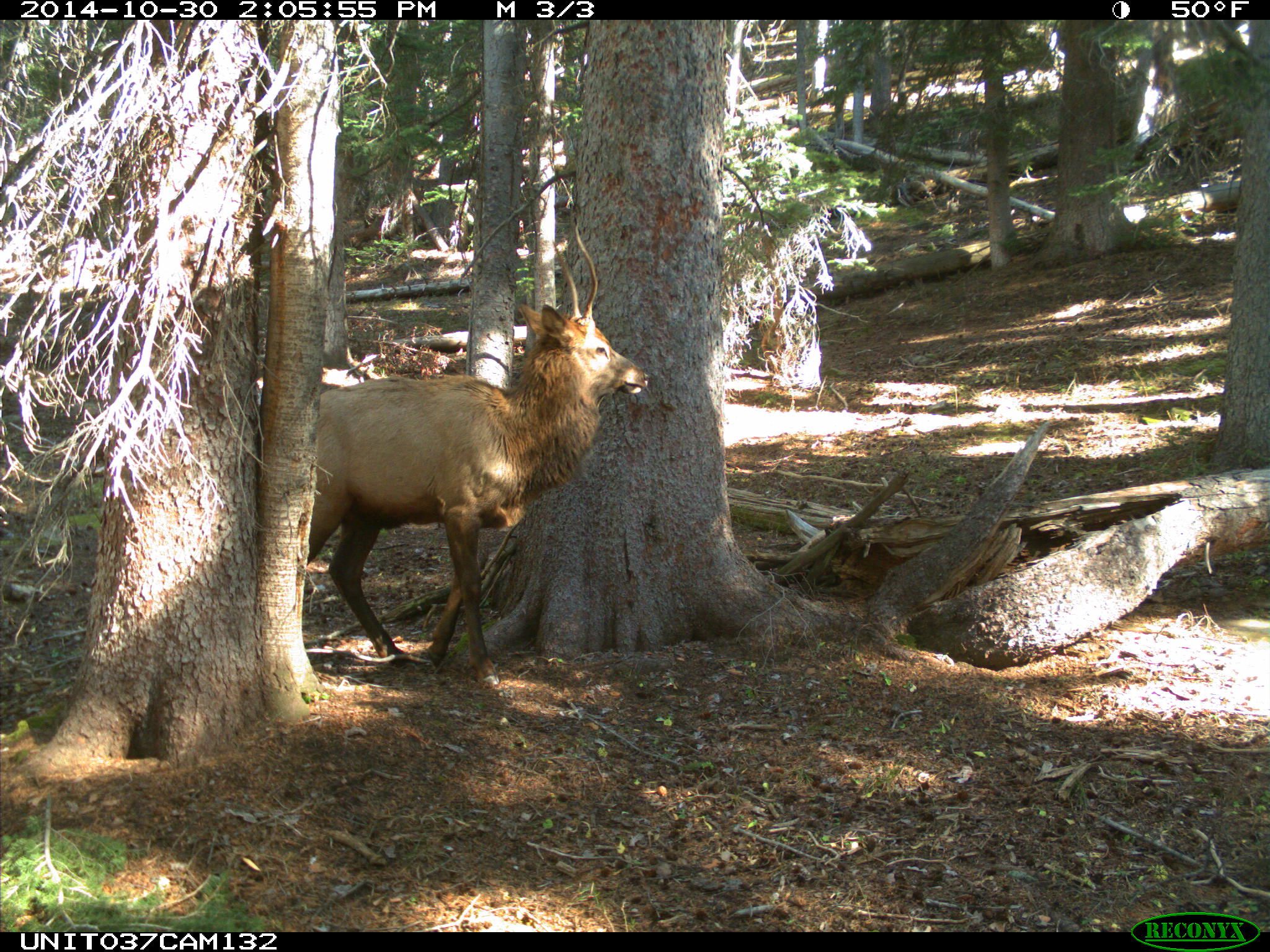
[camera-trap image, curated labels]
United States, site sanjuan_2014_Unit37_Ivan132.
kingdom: Animalia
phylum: Chordata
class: Mammalia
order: Artiodactyla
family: Cervidae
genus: Cervus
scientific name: Cervus elaphus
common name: red deer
Cervus elaphus (red deer).